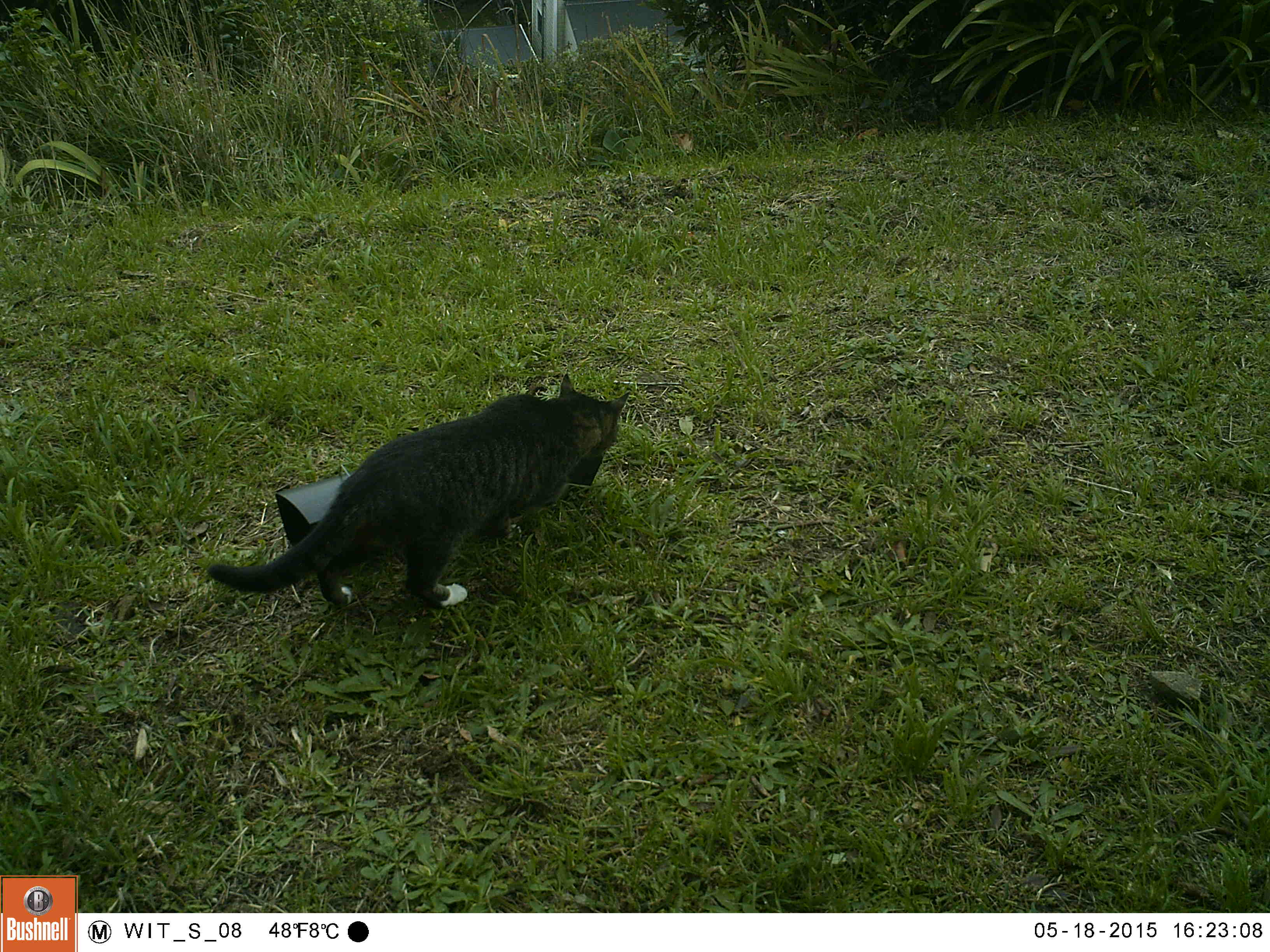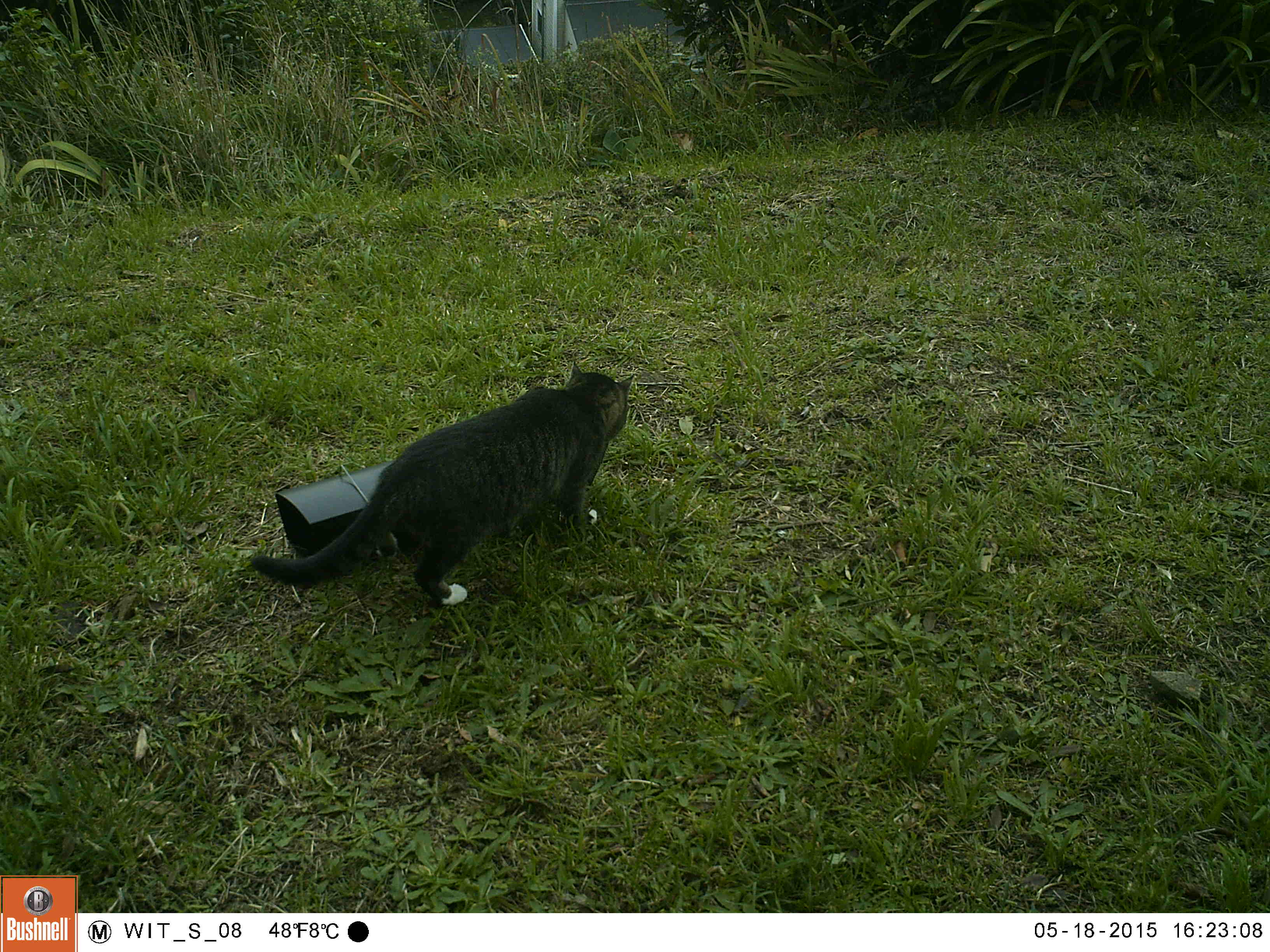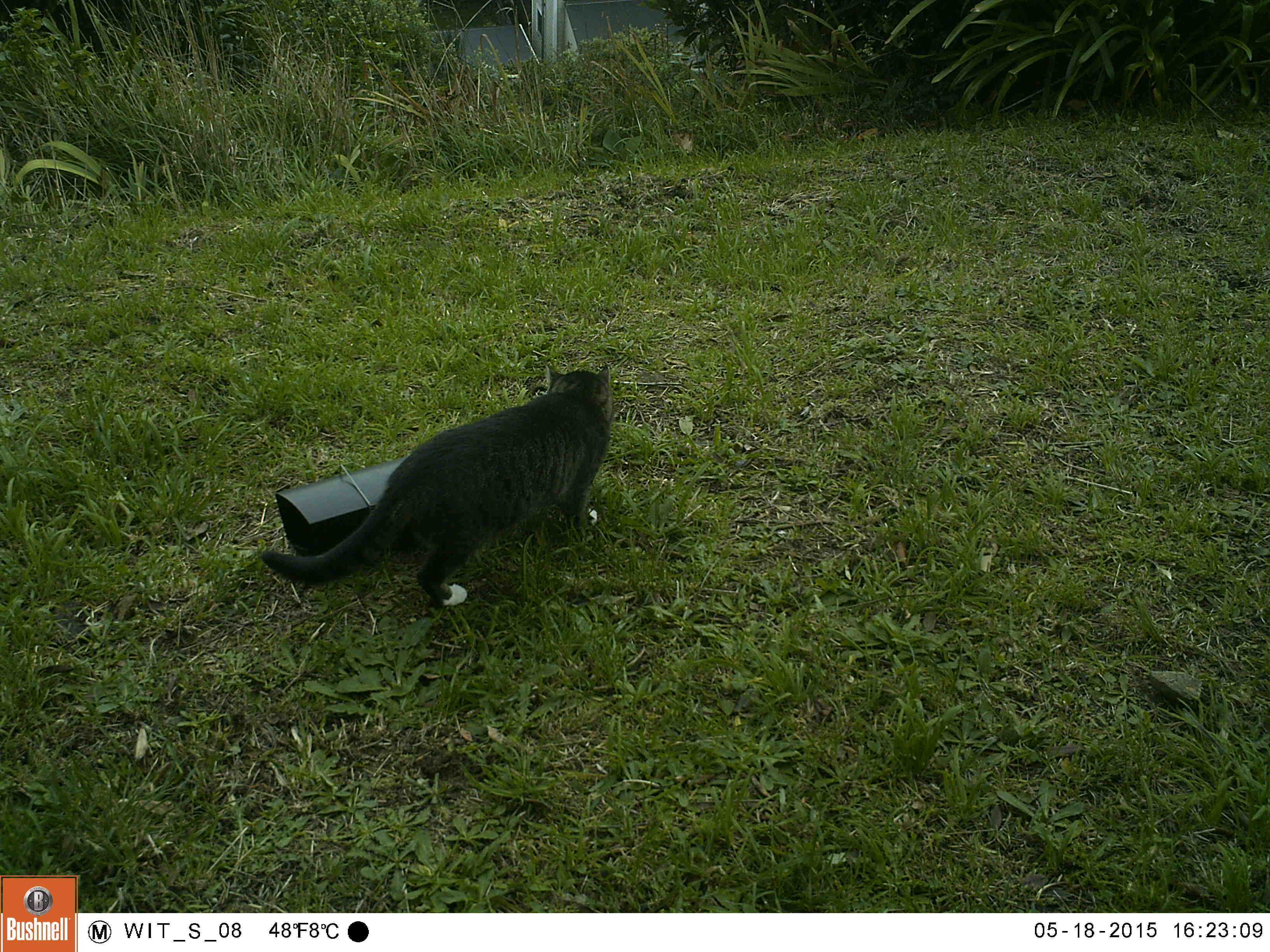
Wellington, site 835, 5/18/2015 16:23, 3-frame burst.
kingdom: Animalia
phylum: Chordata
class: Mammalia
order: Carnivora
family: Felidae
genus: Felis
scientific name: Felis catus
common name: cat